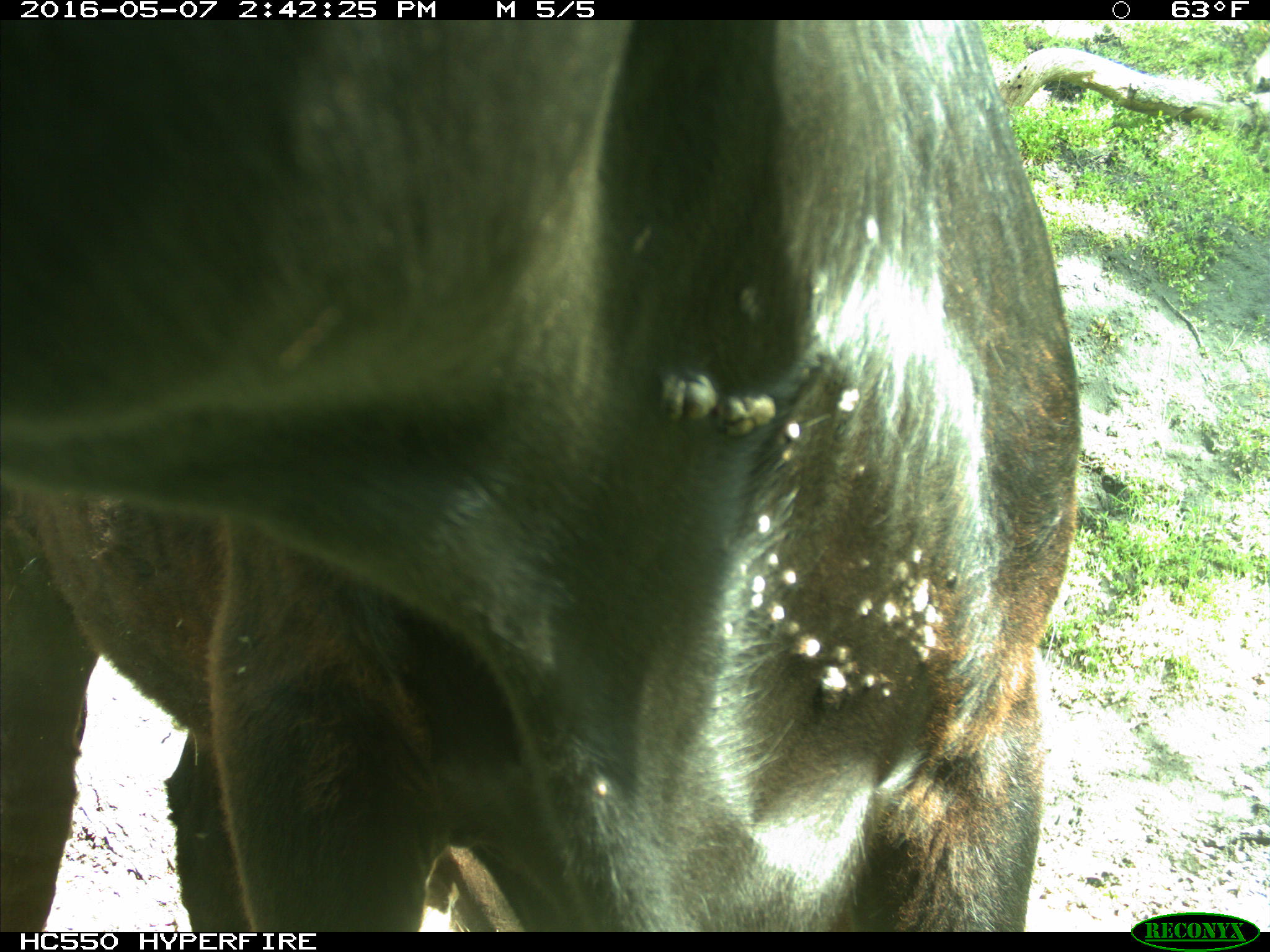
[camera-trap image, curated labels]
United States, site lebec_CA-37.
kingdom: Animalia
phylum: Chordata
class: Mammalia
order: Artiodactyla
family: Bovidae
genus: Bos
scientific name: Bos taurus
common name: domestic cow